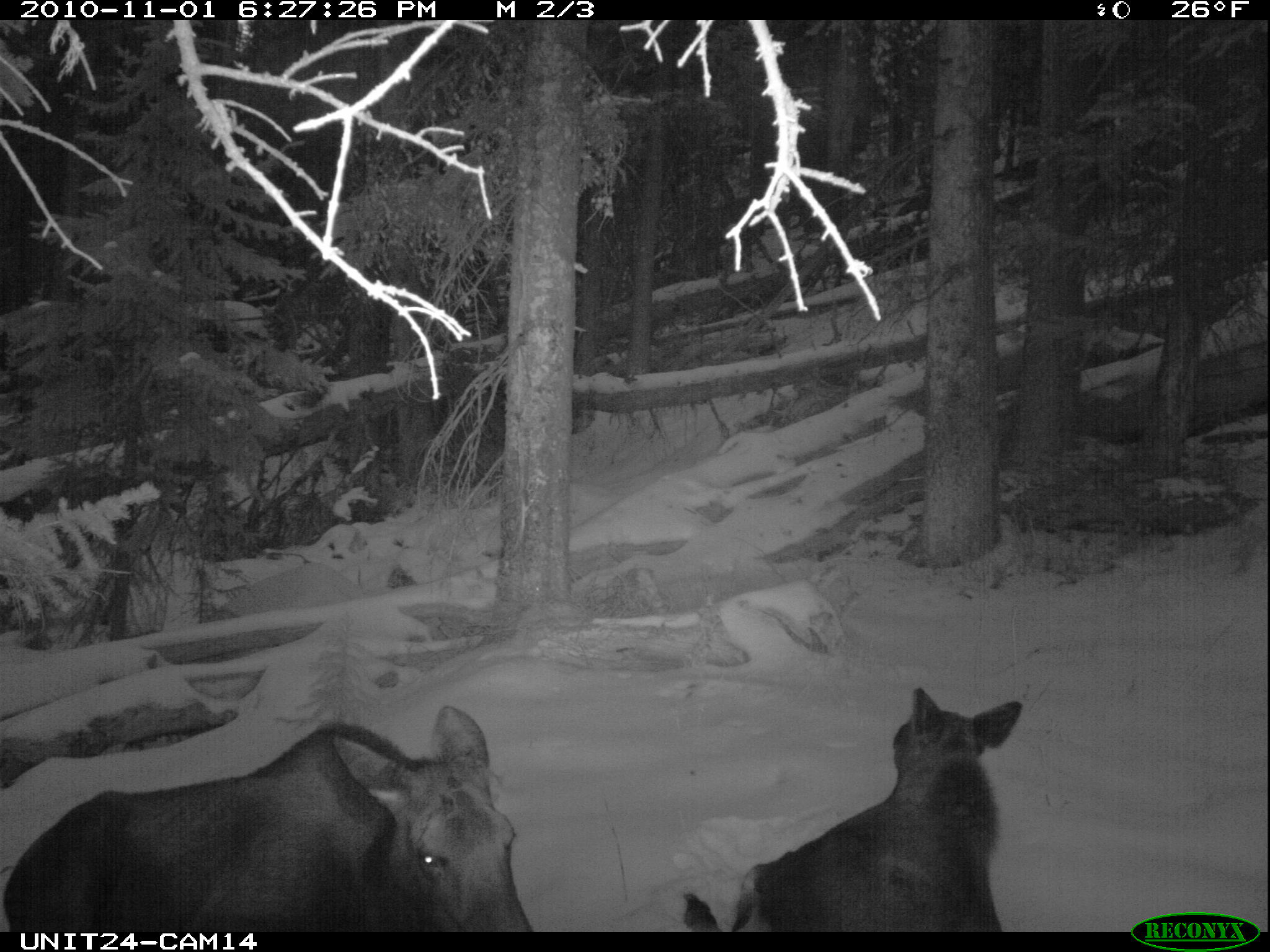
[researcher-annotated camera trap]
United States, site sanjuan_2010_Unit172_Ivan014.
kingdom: Animalia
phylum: Chordata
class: Mammalia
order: Artiodactyla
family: Cervidae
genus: Alces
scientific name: Alces alces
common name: moose